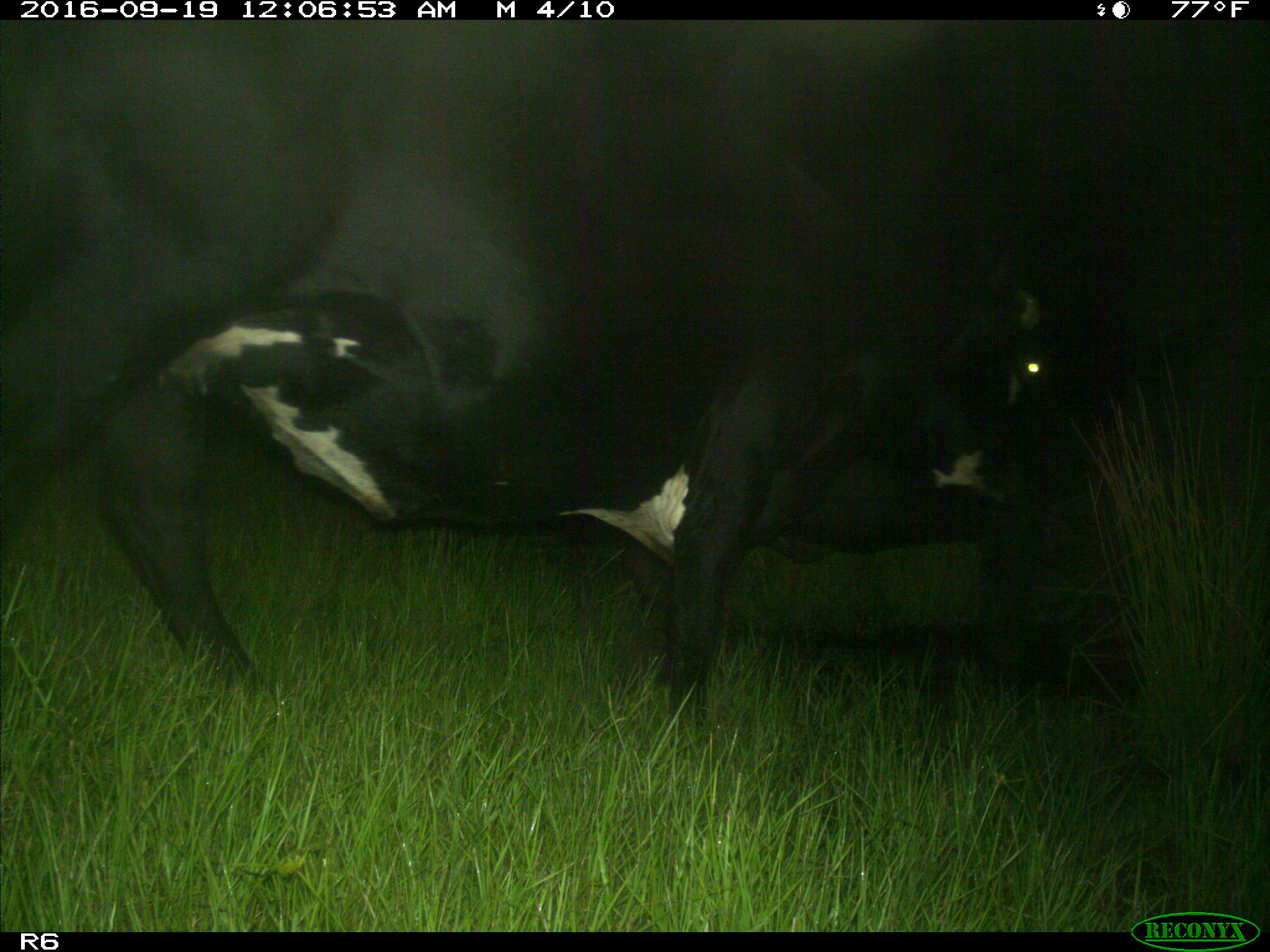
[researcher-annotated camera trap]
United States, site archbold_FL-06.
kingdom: Animalia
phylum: Chordata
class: Mammalia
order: Artiodactyla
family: Bovidae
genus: Bos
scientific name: Bos taurus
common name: domestic cow